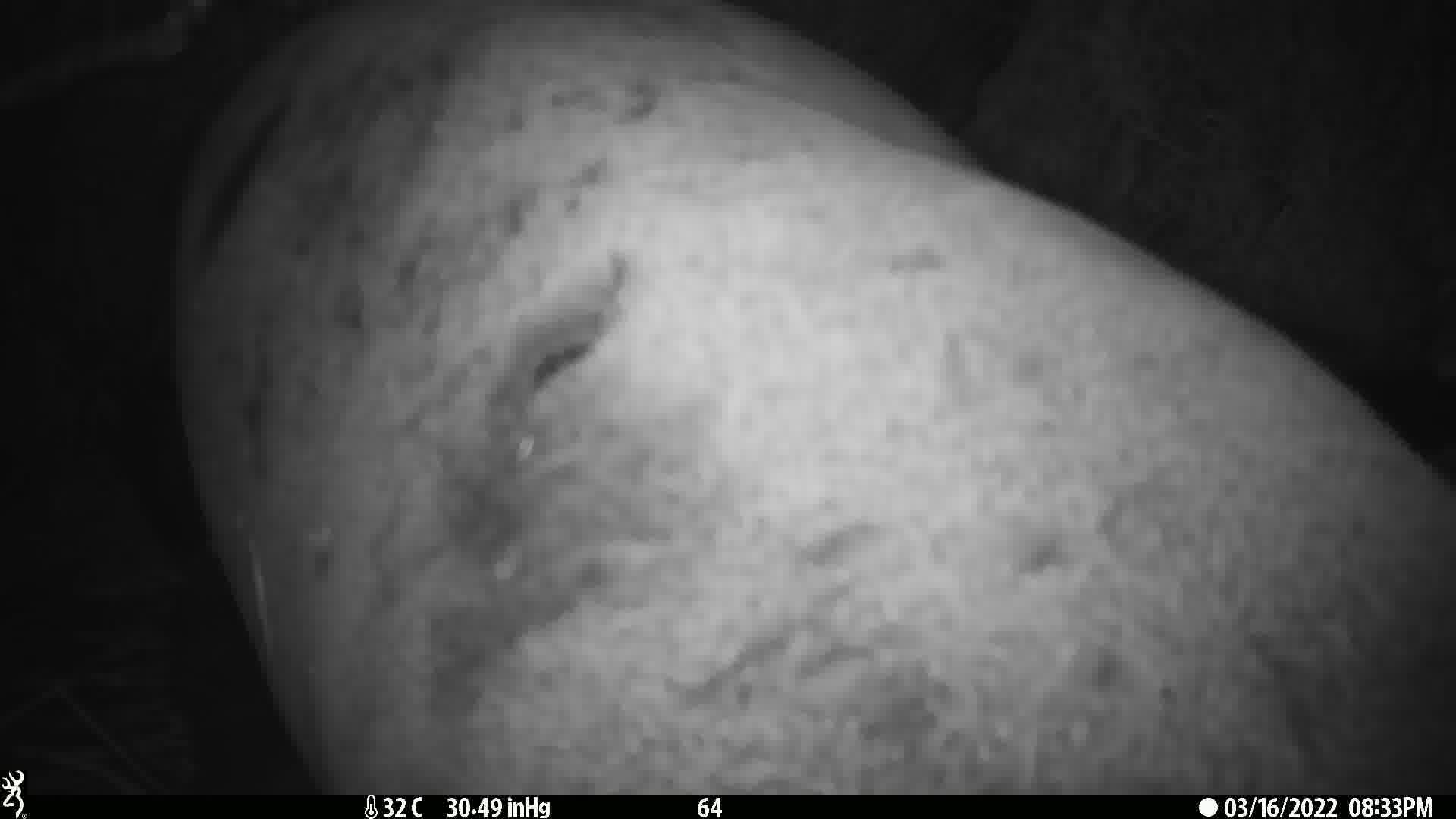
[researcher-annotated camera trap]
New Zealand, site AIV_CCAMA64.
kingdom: Animalia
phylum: Chordata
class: Mammalia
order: Carnivora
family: Otariidae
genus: Phocarctos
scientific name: Phocarctos hookeri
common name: new zealand sea lion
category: sealion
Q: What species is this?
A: Sealion (new zealand sea lion) (Phocarctos hookeri).